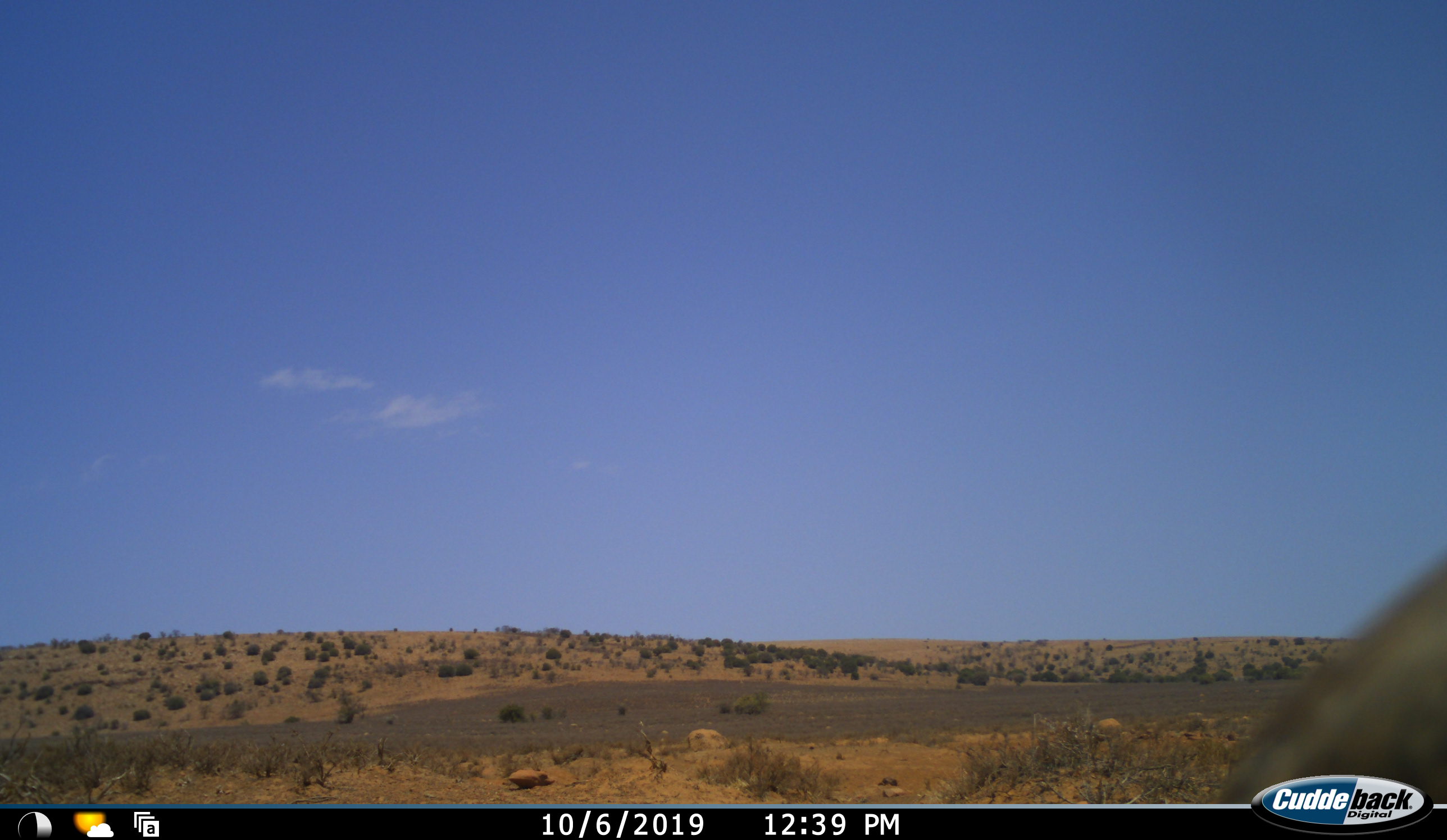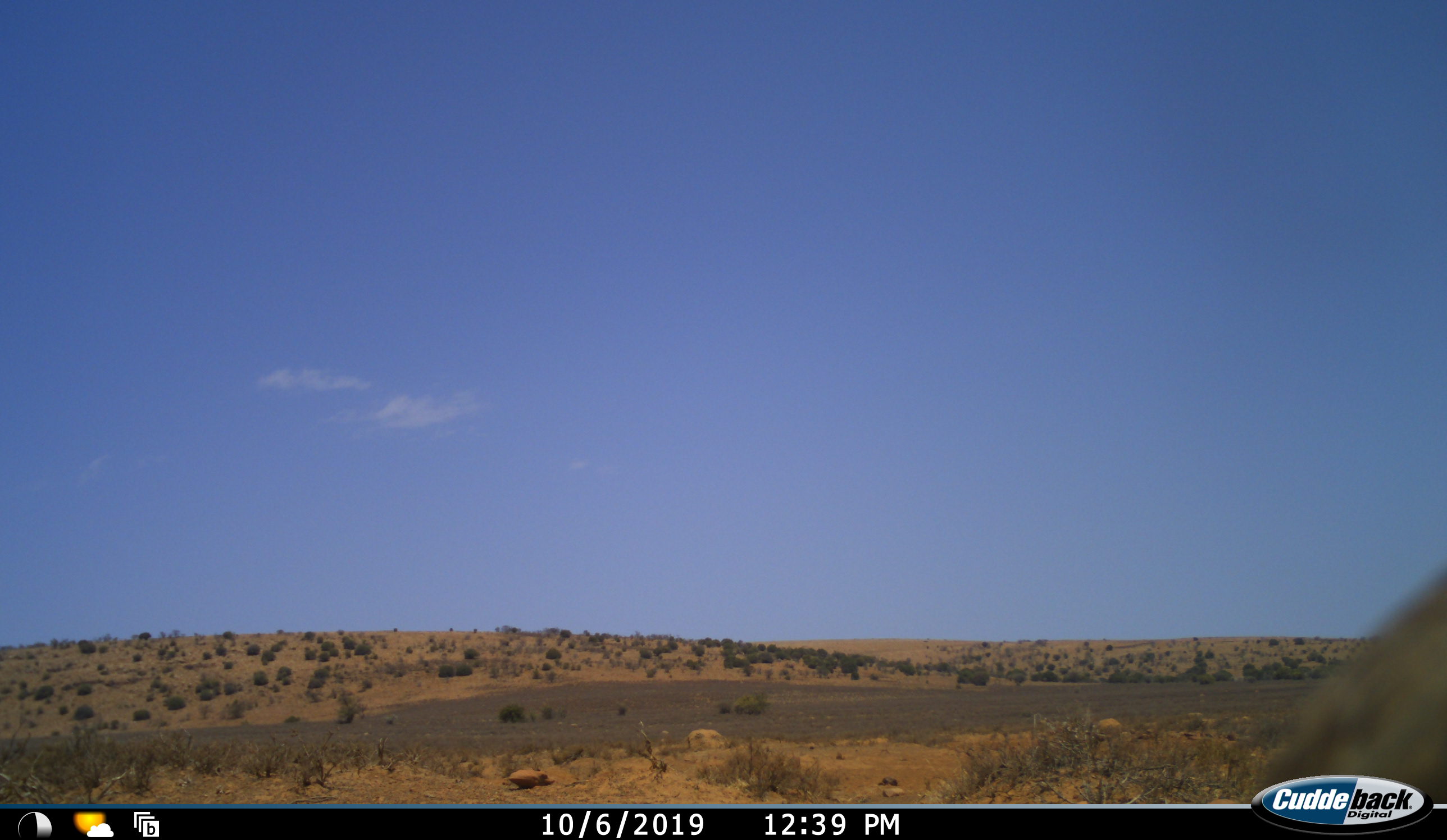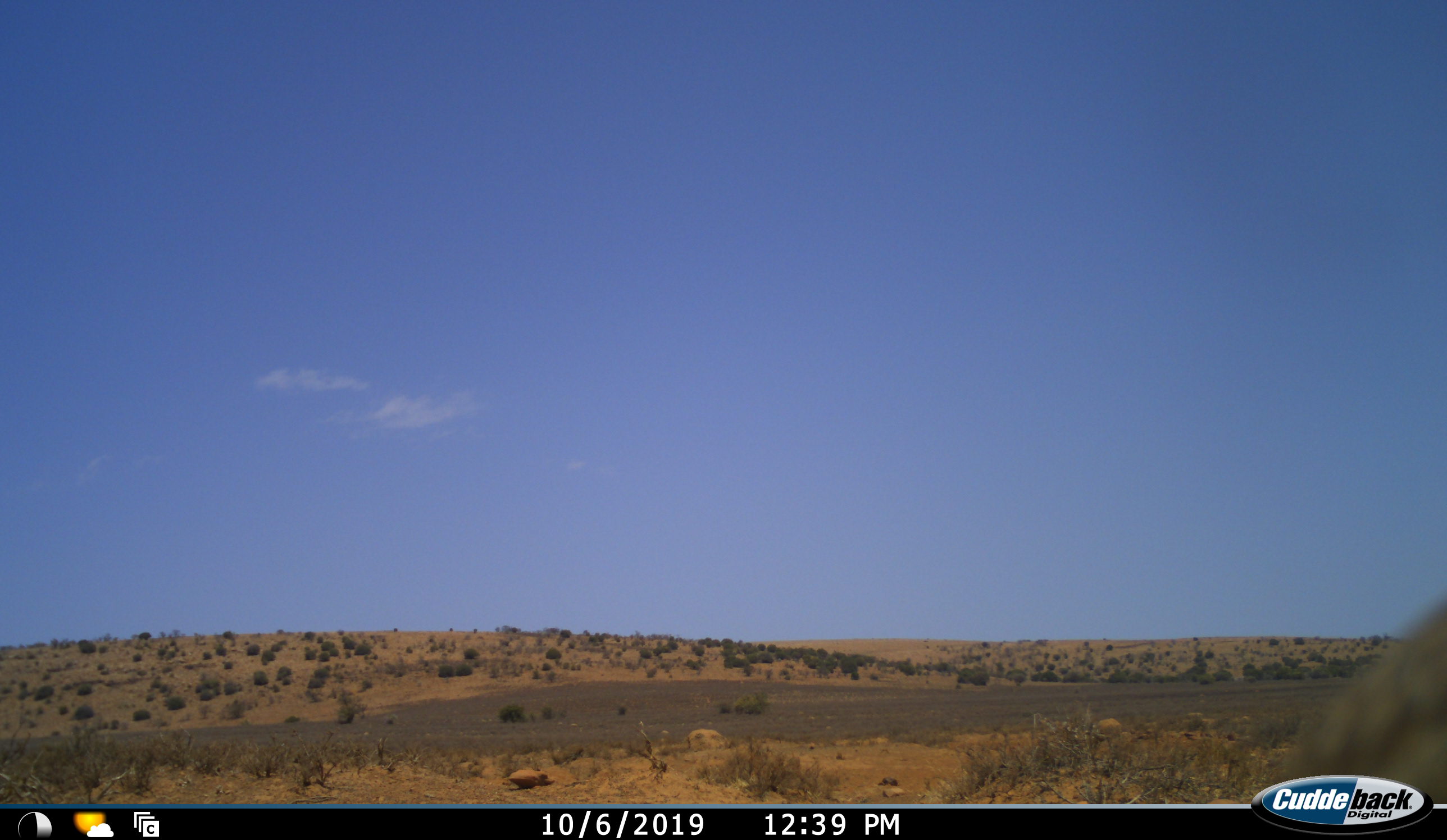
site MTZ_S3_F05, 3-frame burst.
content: unidentified animal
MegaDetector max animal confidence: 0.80